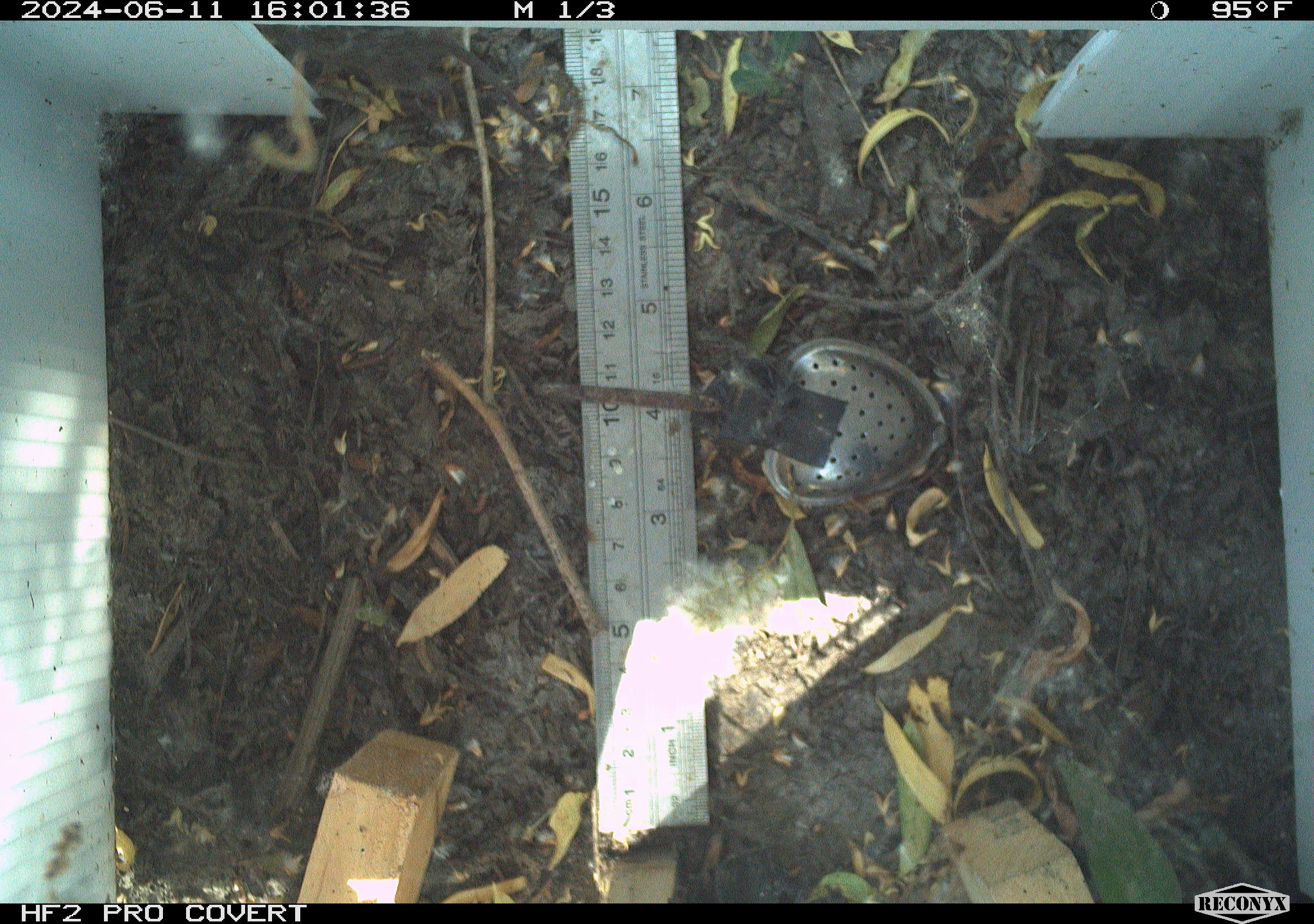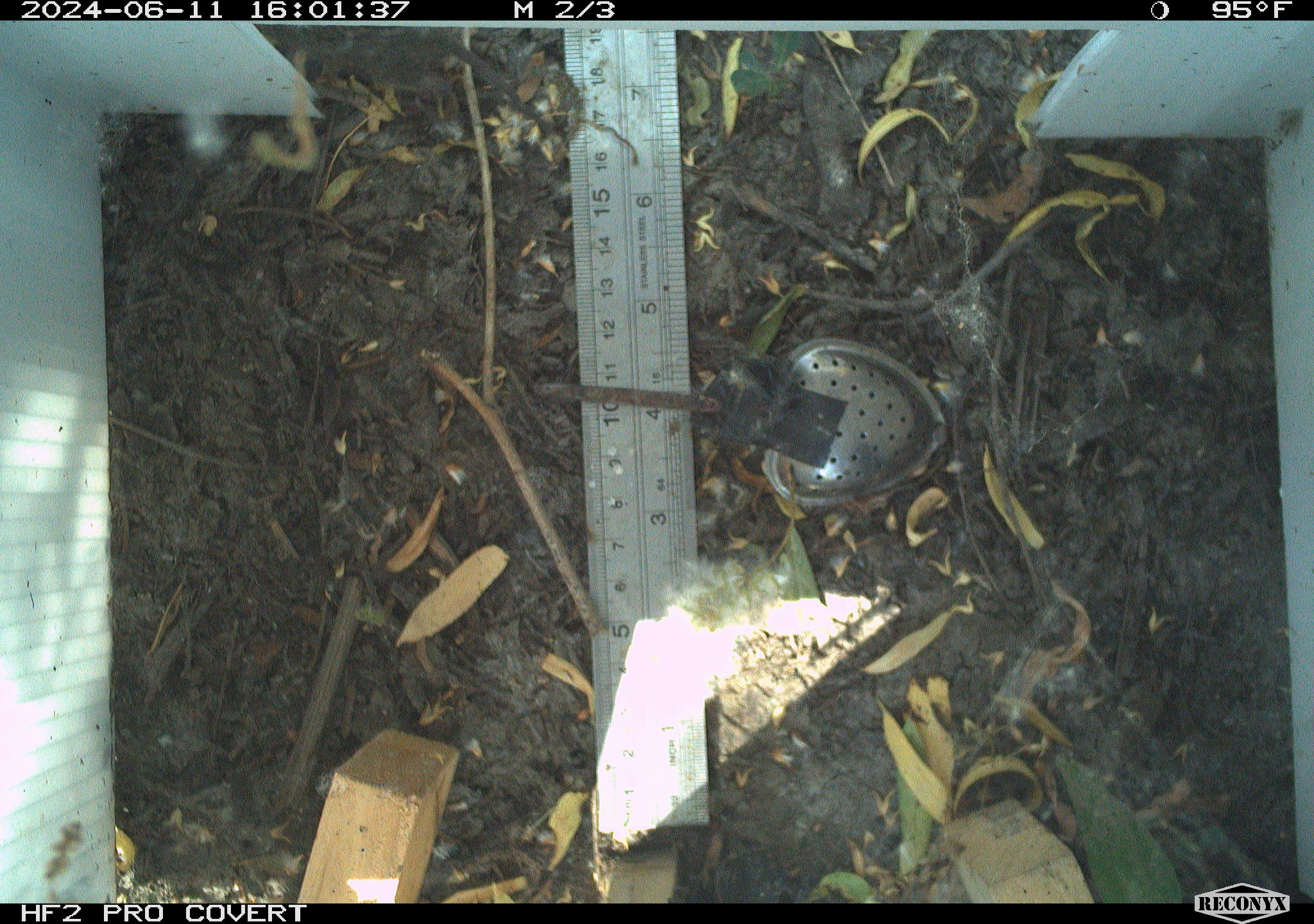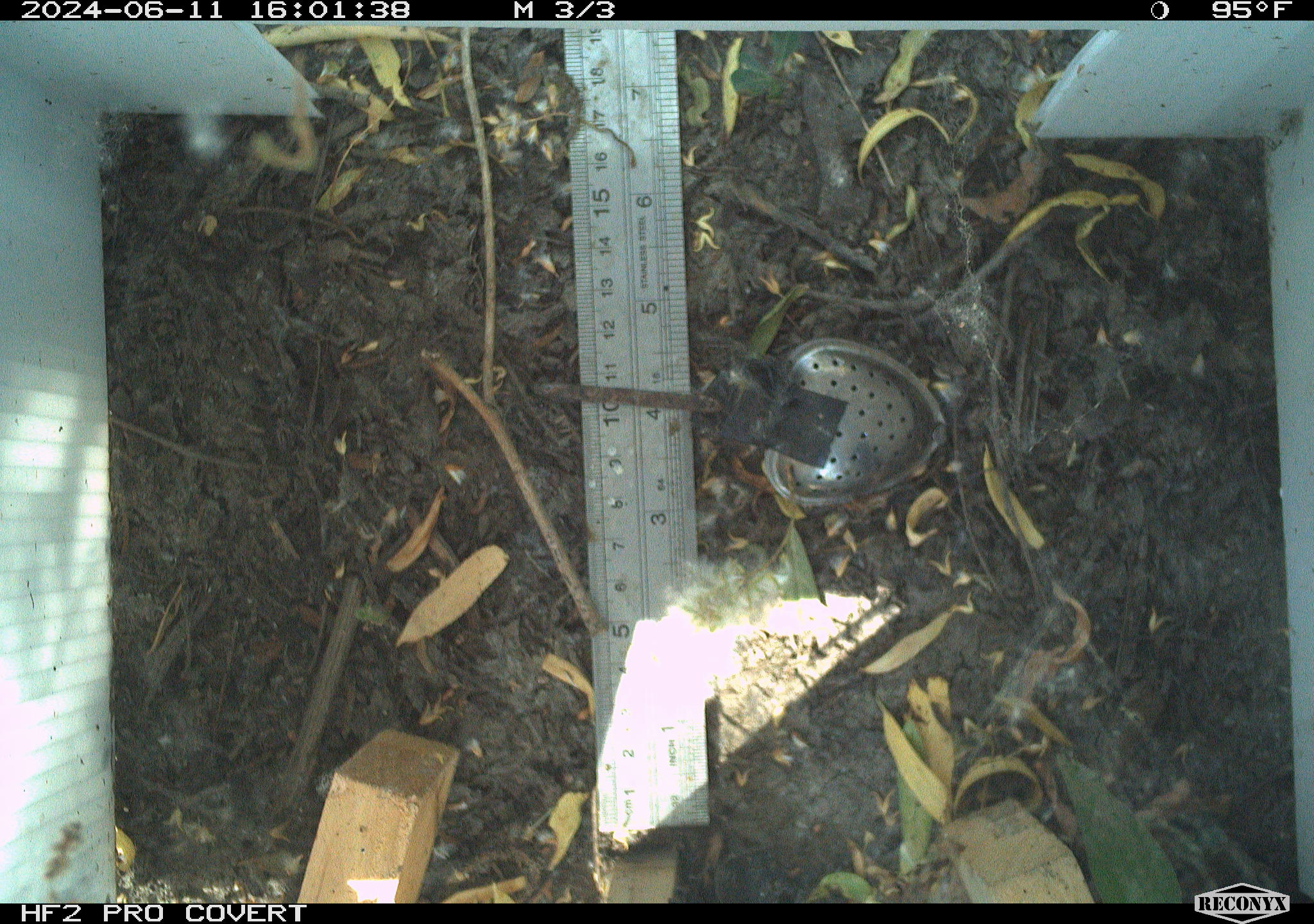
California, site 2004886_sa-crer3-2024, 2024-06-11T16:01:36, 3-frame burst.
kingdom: Animalia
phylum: Chordata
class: Mammalia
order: Rodentia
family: Cricetidae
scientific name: Arvicolinae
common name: voles, lemmings, and muskrats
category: arvicolinae subfamily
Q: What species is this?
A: Arvicolinae subfamily (voles, lemmings, and muskrats) (Arvicolinae).